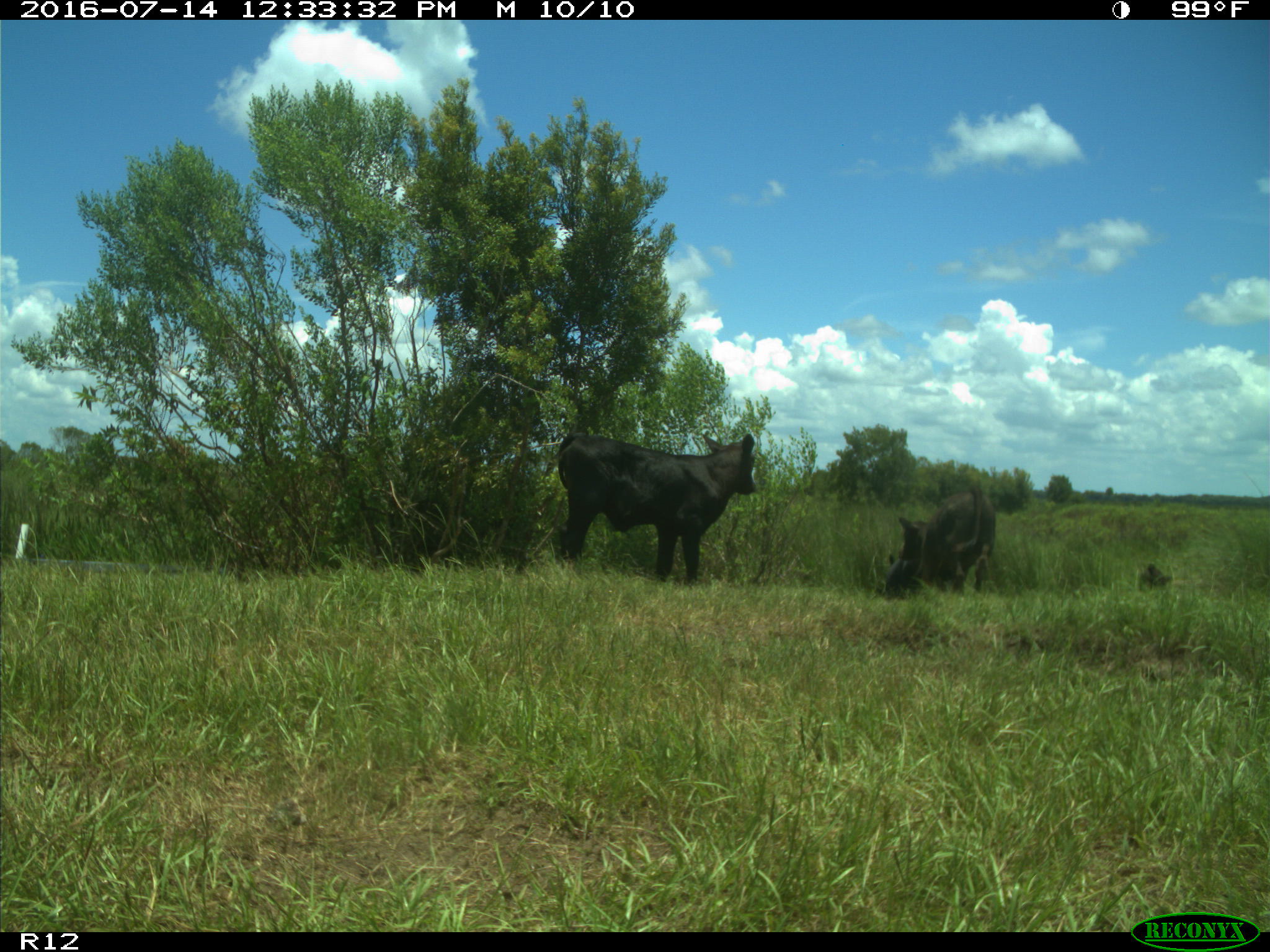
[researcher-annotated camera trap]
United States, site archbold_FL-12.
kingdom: Animalia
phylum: Chordata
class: Mammalia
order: Artiodactyla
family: Bovidae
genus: Bos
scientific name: Bos taurus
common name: domestic cow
Bos taurus (domestic cow).